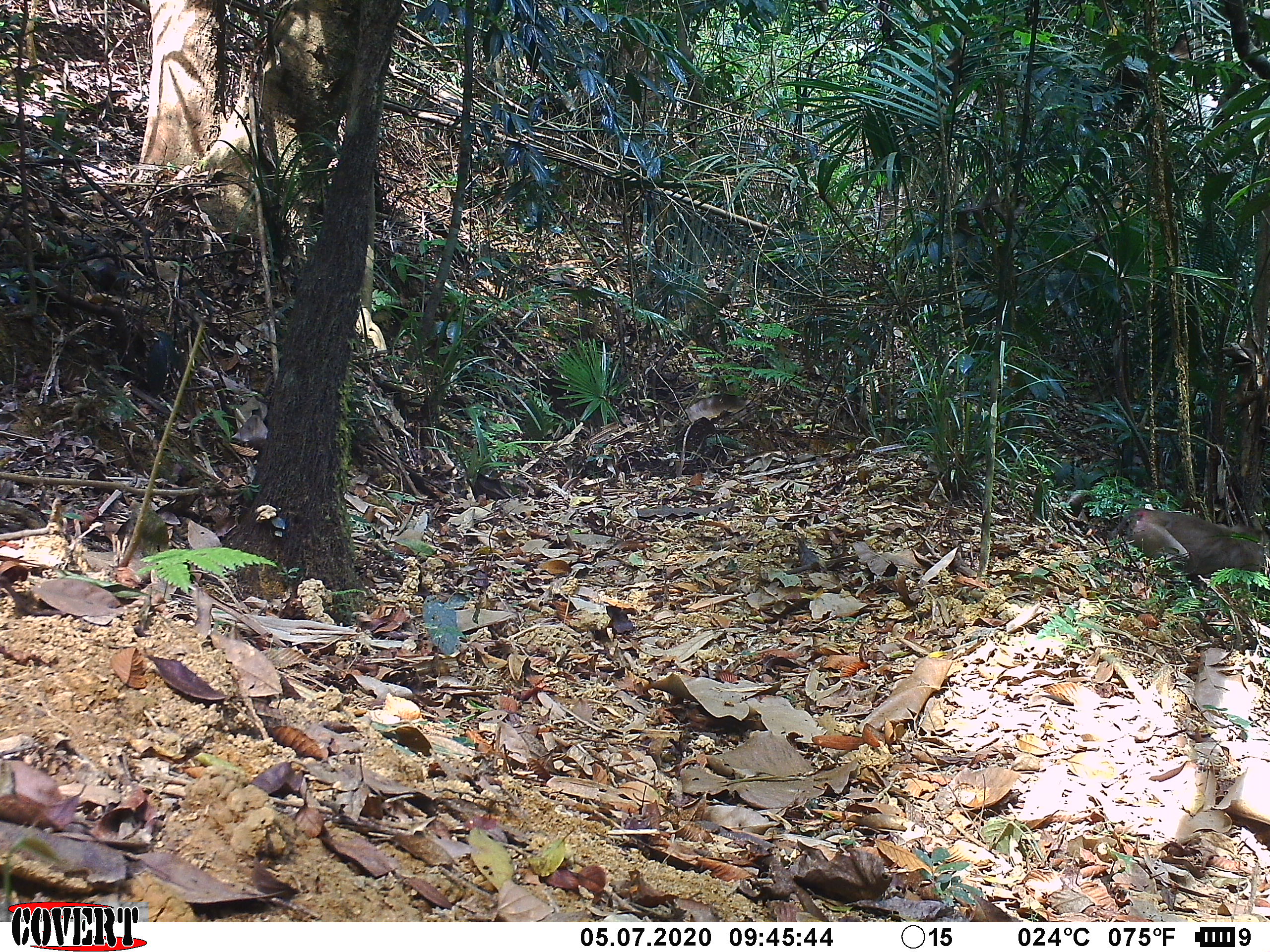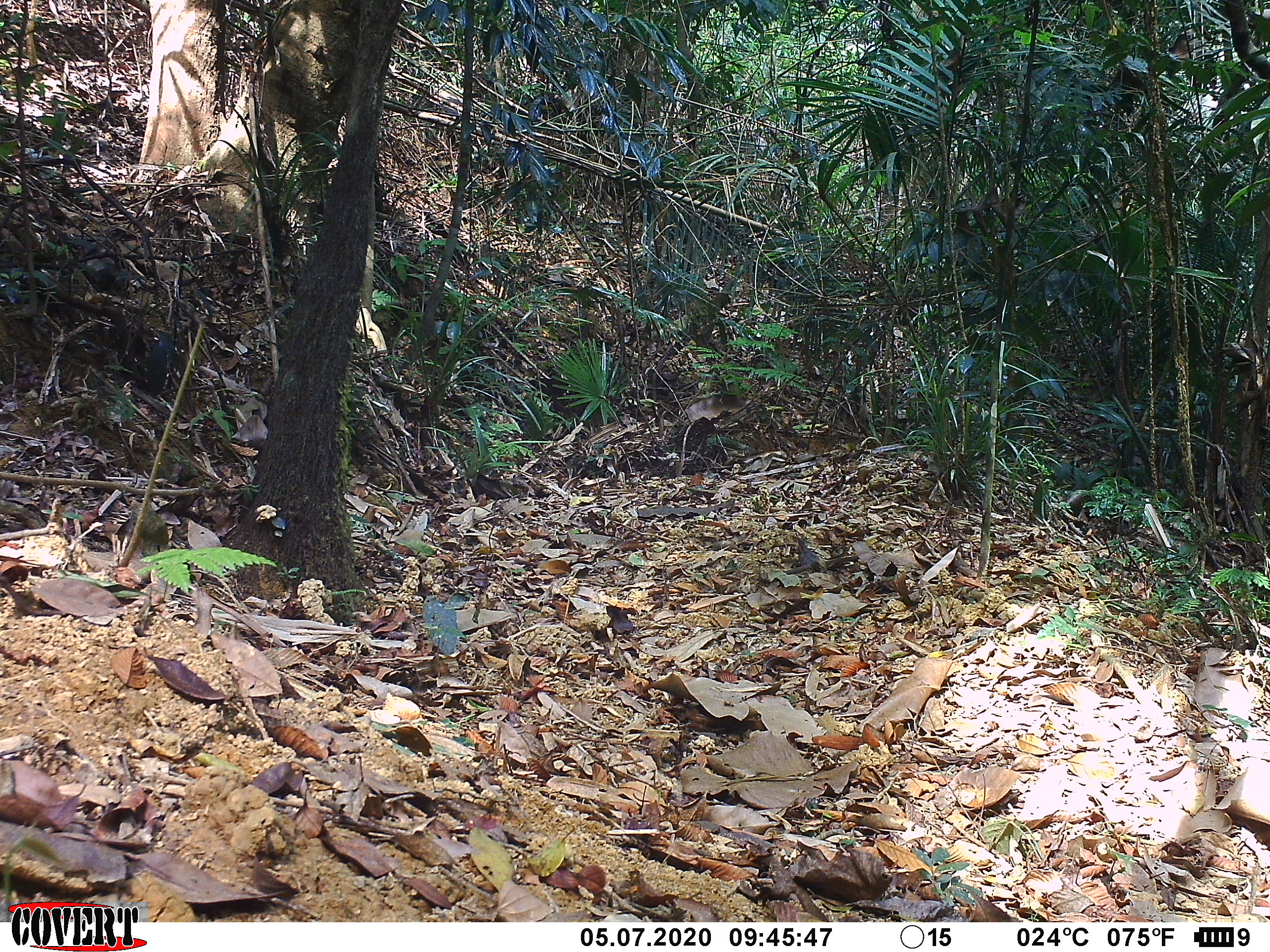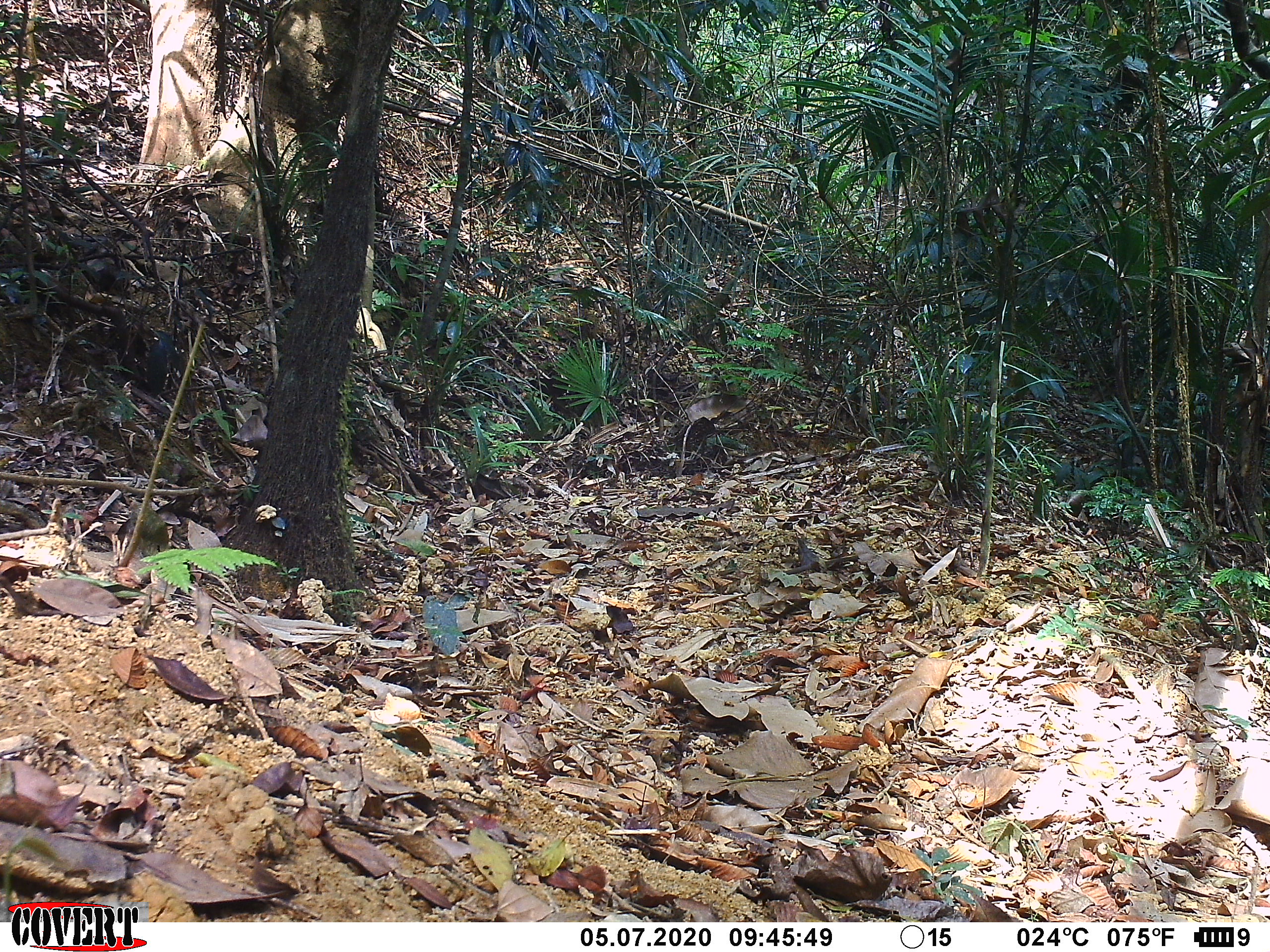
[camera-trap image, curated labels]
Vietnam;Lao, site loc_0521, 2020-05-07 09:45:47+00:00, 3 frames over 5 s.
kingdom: Animalia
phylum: Chordata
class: Mammalia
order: Primates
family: Cercopithecidae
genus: Macaca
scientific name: Macaca nemestrina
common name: pig-tailed macaque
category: pig tailed macaque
Pig tailed macaque (pig-tailed macaque) (Macaca nemestrina). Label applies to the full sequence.